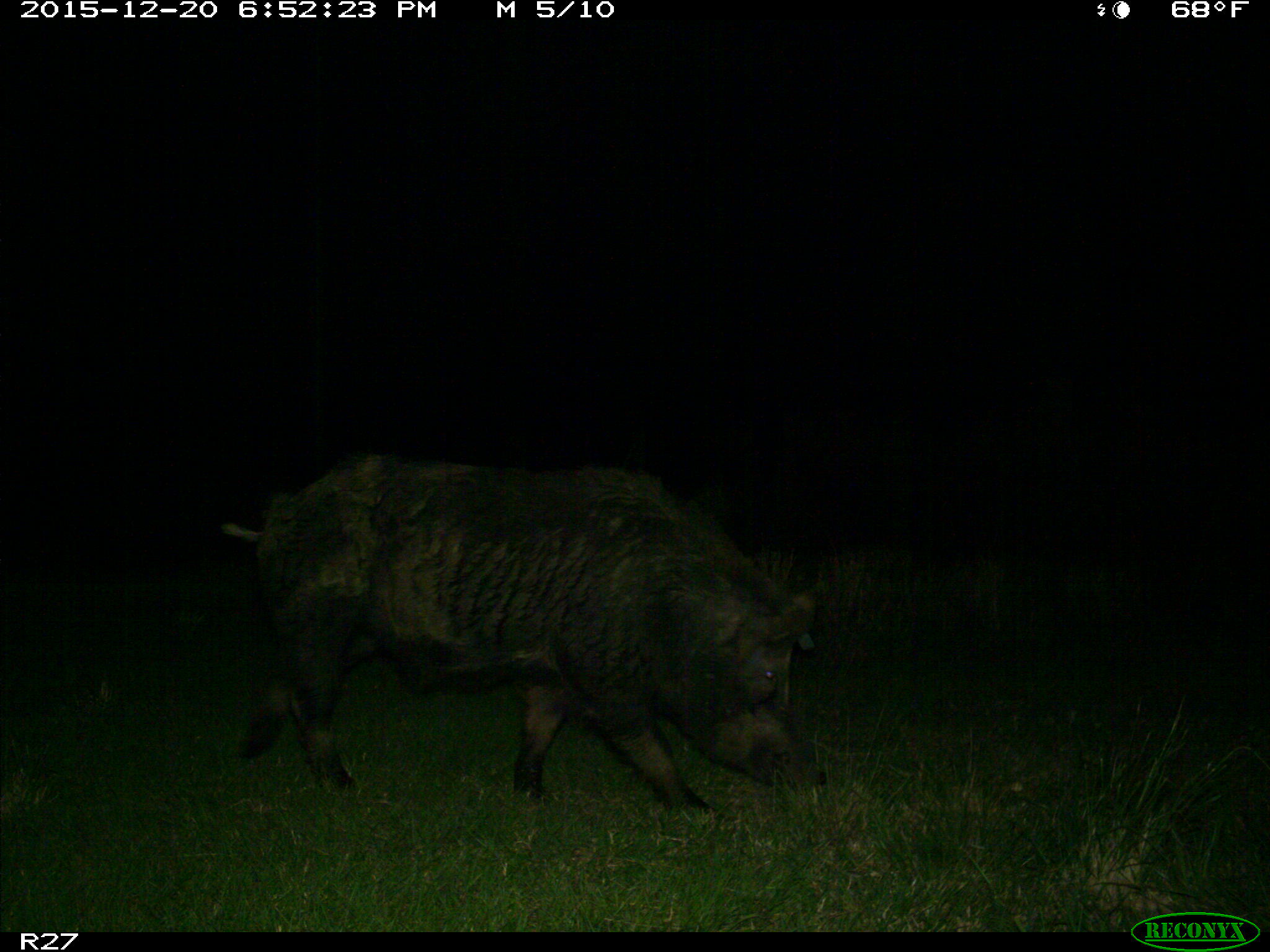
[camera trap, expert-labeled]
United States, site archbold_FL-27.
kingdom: Animalia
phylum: Chordata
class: Mammalia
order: Artiodactyla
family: Suidae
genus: Sus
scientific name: Sus scrofa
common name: wild boar